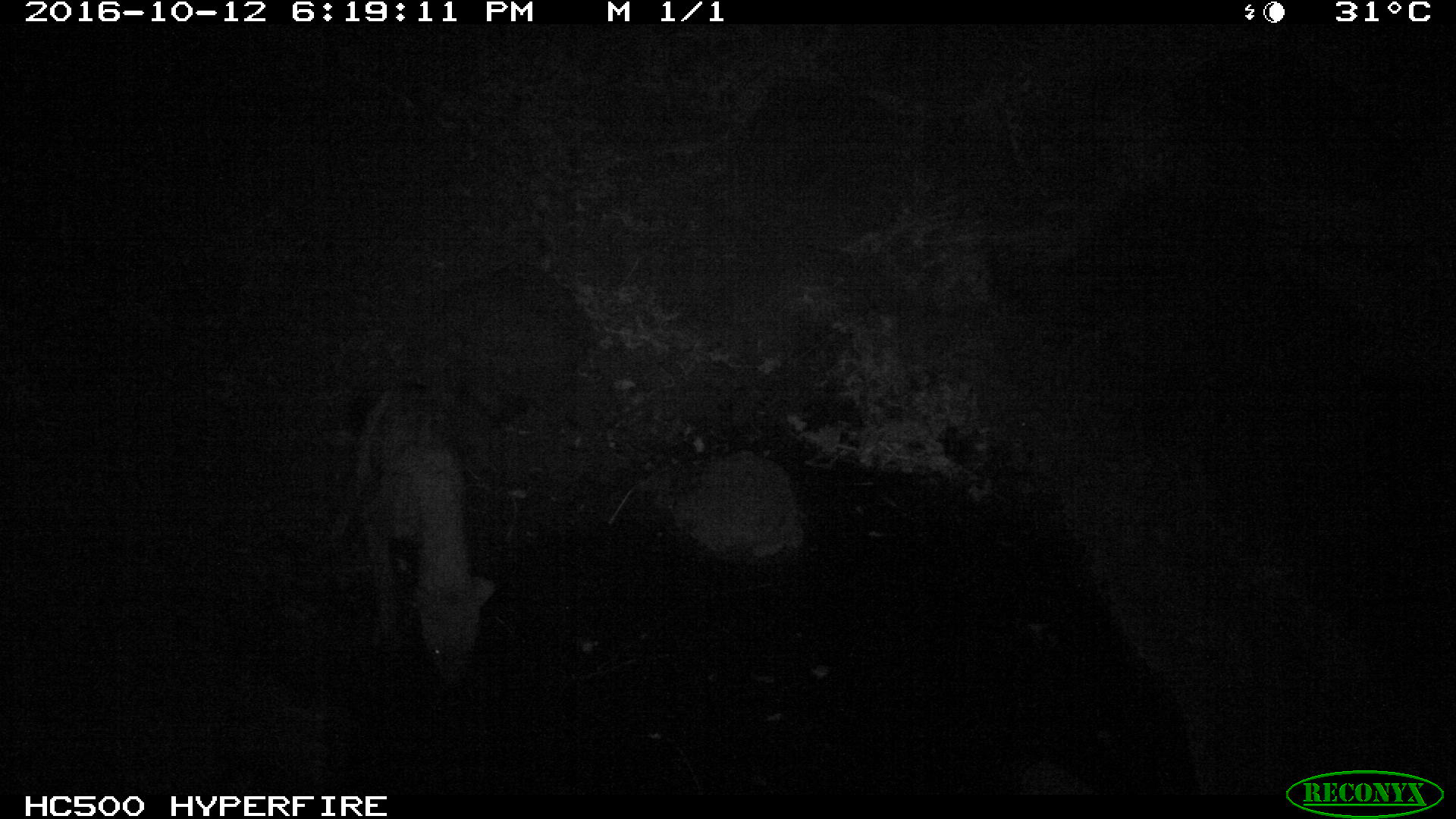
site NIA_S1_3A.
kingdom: Animalia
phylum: Chordata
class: Mammalia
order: Carnivora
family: Hyaenidae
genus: Crocuta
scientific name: Crocuta crocuta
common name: spotted hyena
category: hyenaspotted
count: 1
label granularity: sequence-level